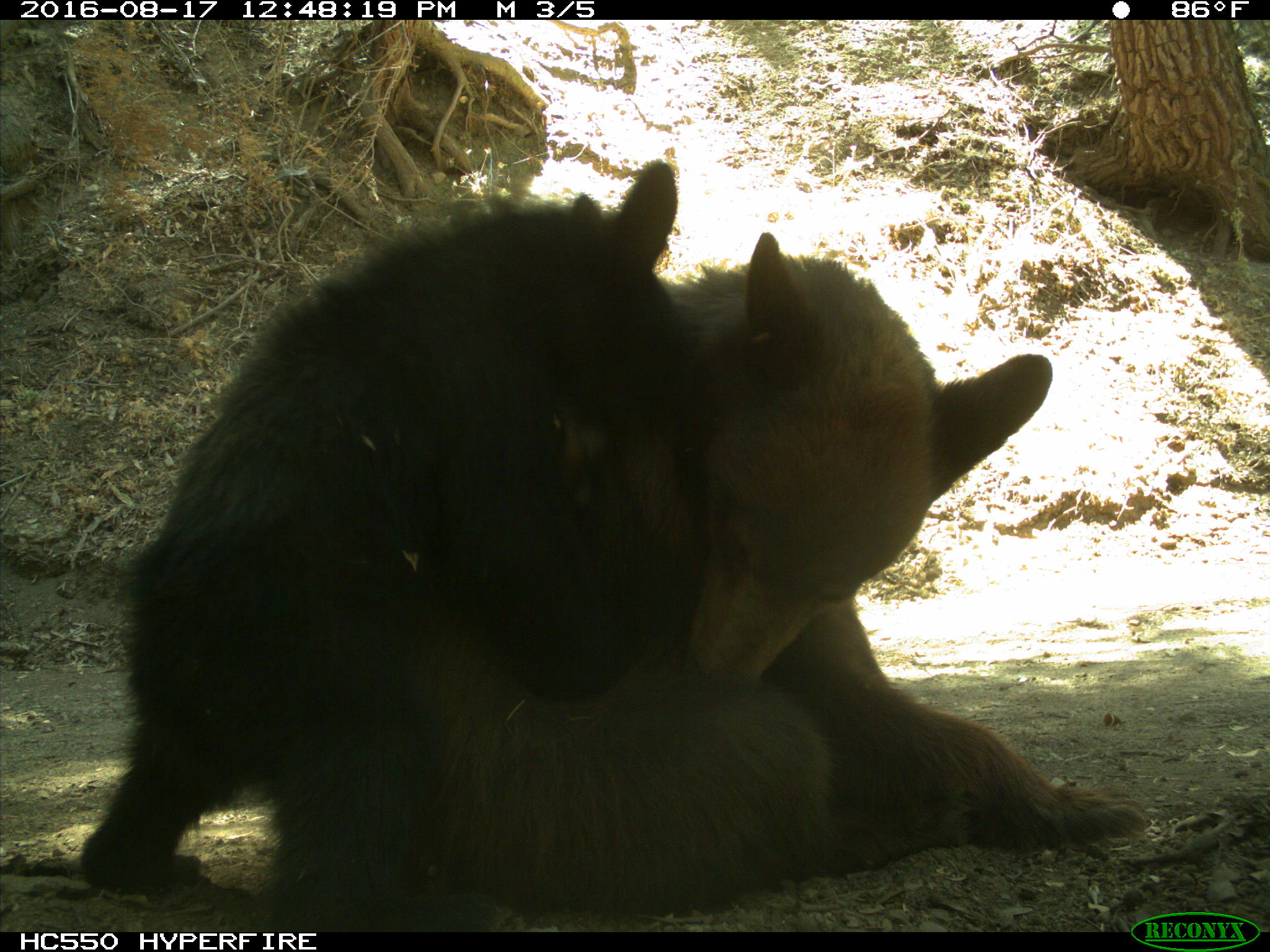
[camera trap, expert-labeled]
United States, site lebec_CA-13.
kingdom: Animalia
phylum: Chordata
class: Mammalia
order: Carnivora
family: Ursidae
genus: Ursus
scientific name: Ursus americanus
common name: american black bear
Ursus americanus (american black bear).